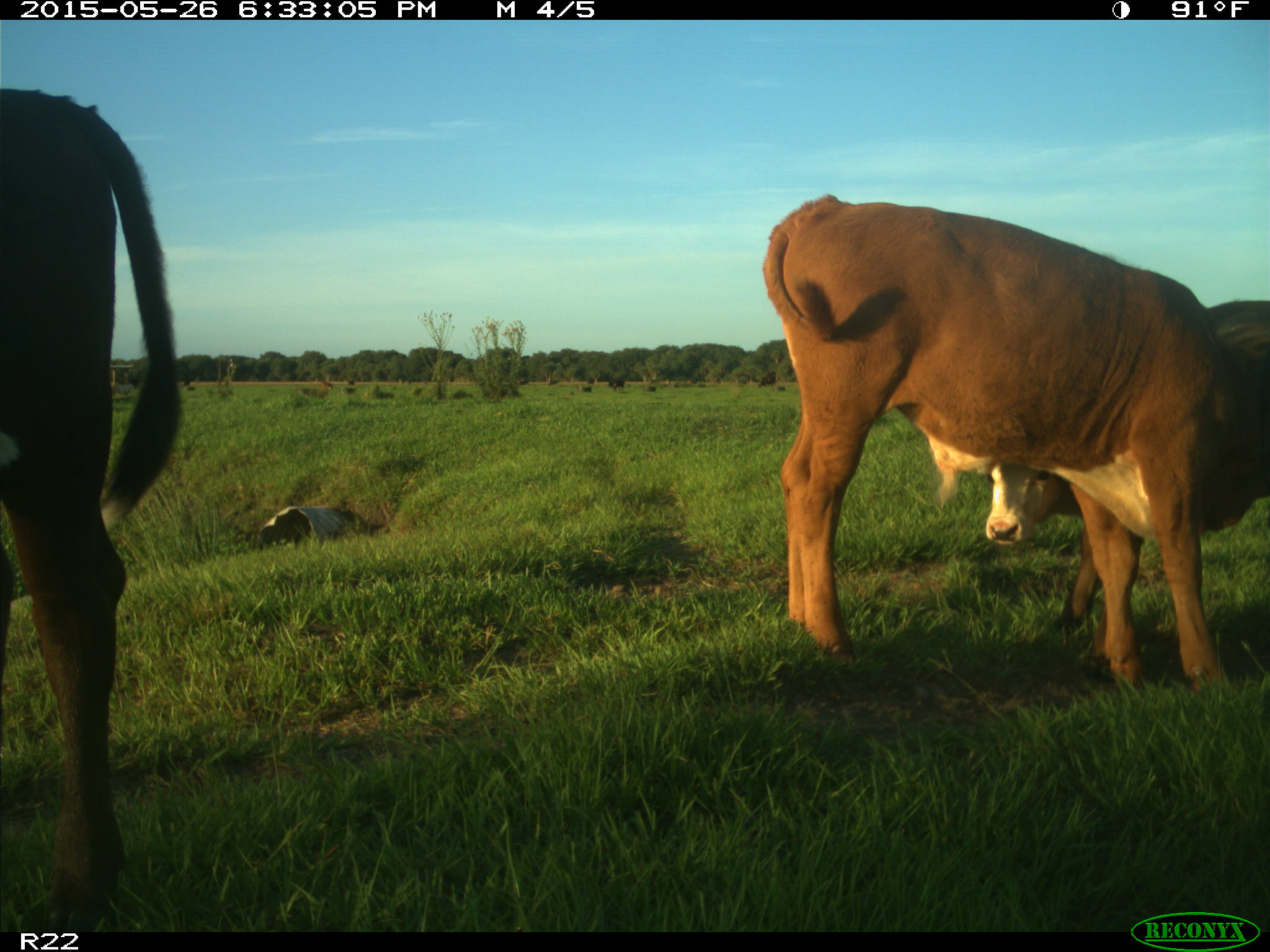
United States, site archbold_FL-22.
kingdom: Animalia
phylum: Chordata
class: Mammalia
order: Artiodactyla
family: Bovidae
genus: Bos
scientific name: Bos taurus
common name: domestic cow